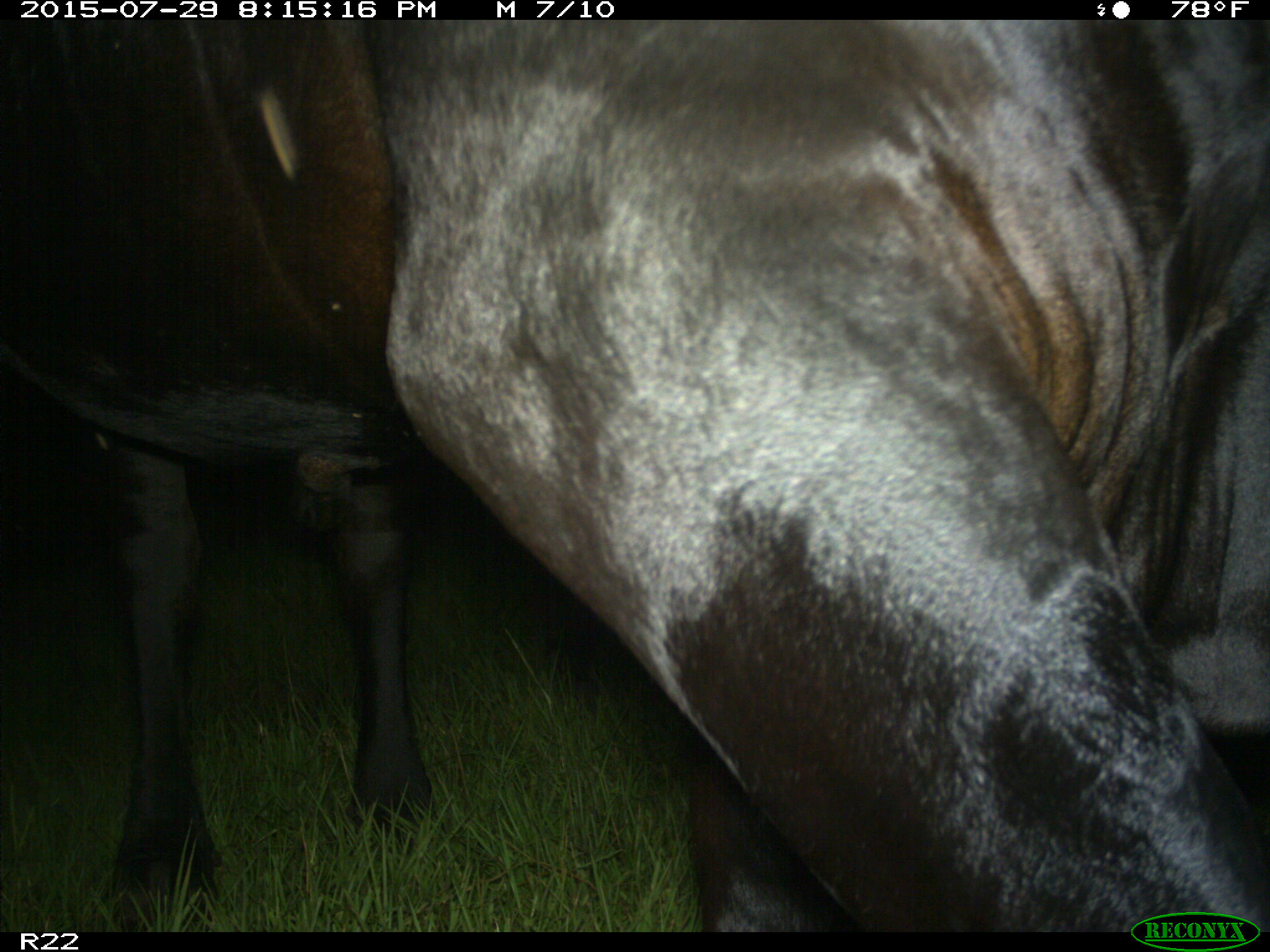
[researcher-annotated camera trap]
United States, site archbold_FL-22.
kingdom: Animalia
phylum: Chordata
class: Mammalia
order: Artiodactyla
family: Bovidae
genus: Bos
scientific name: Bos taurus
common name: domestic cow